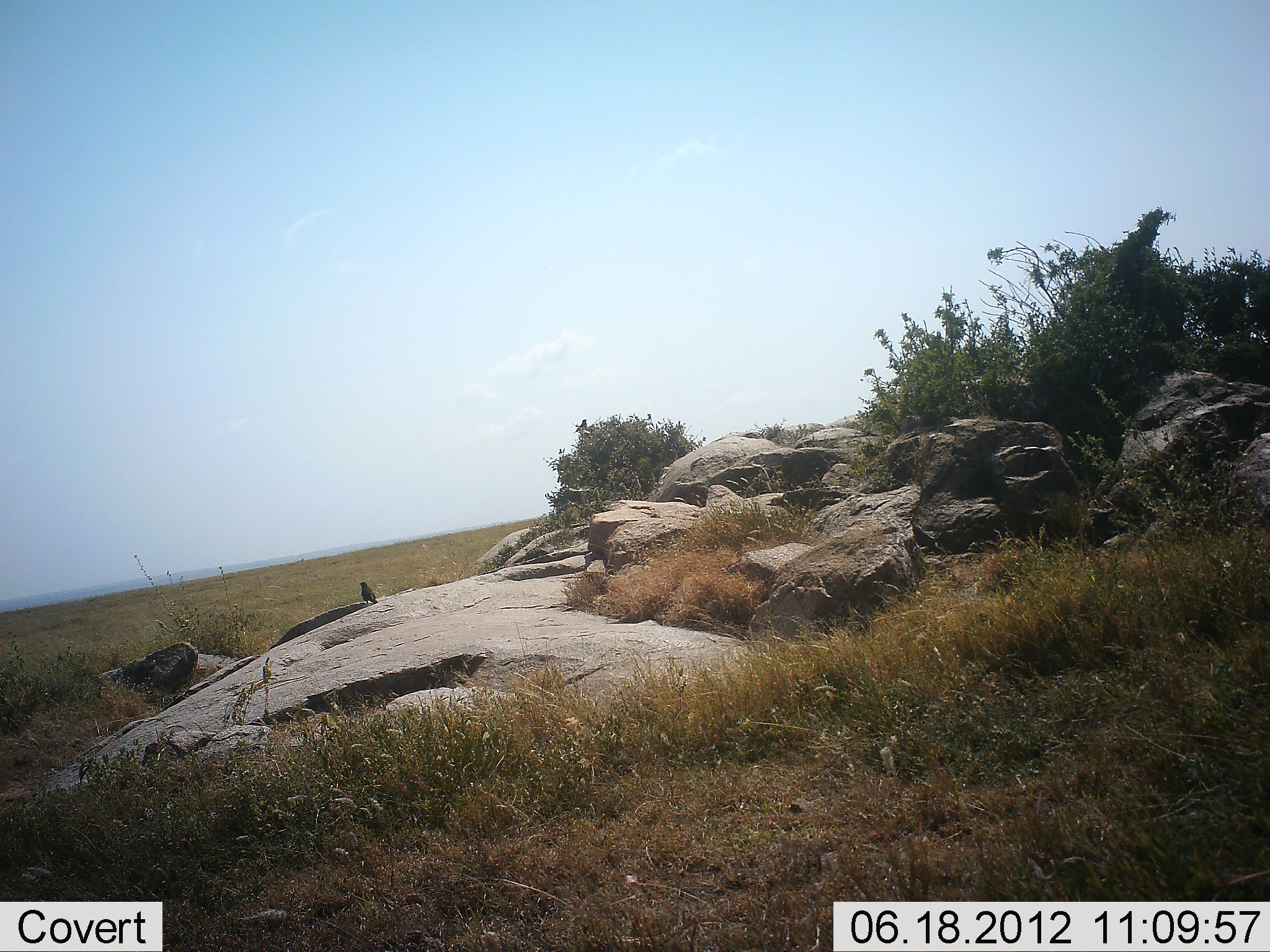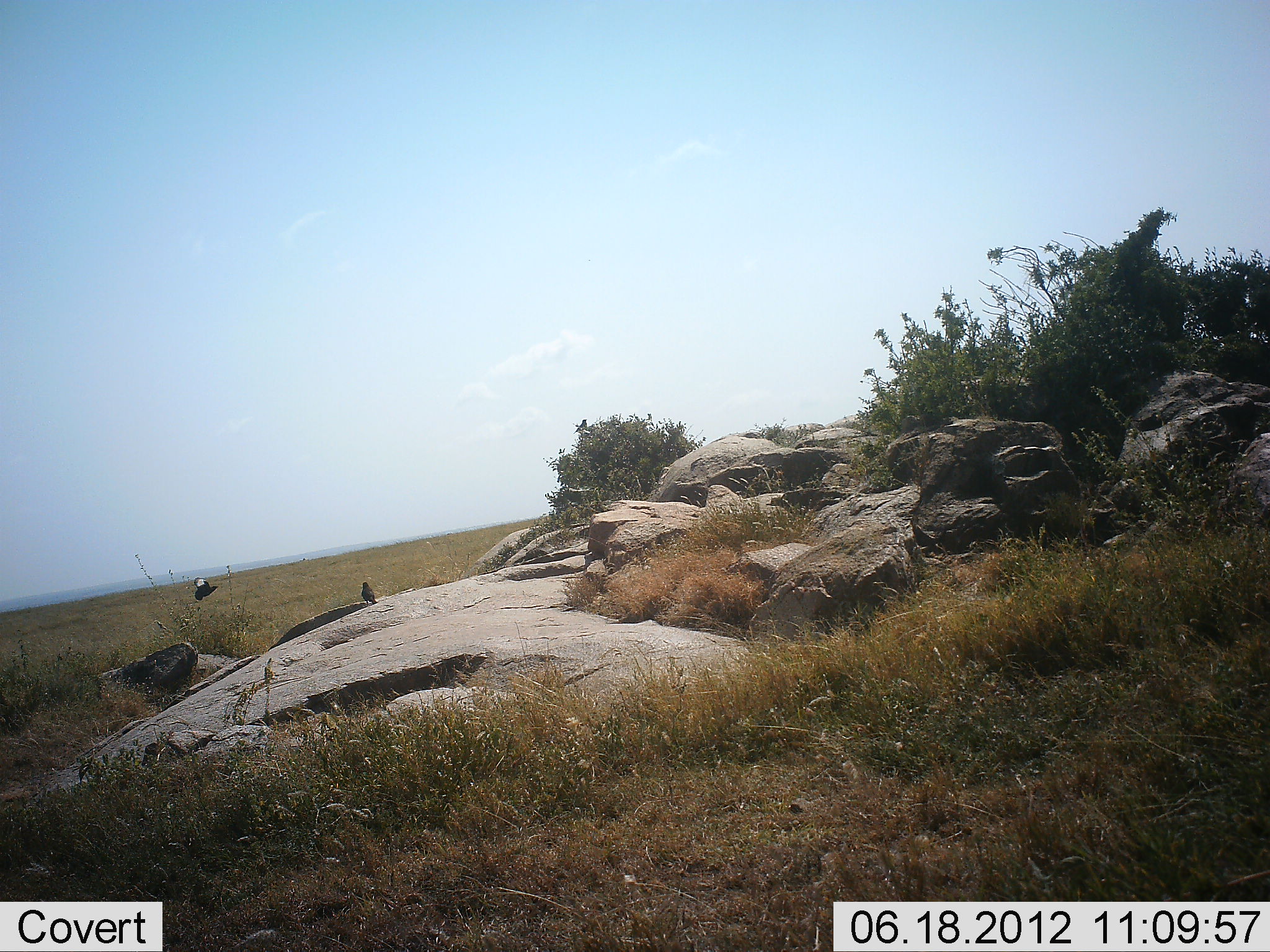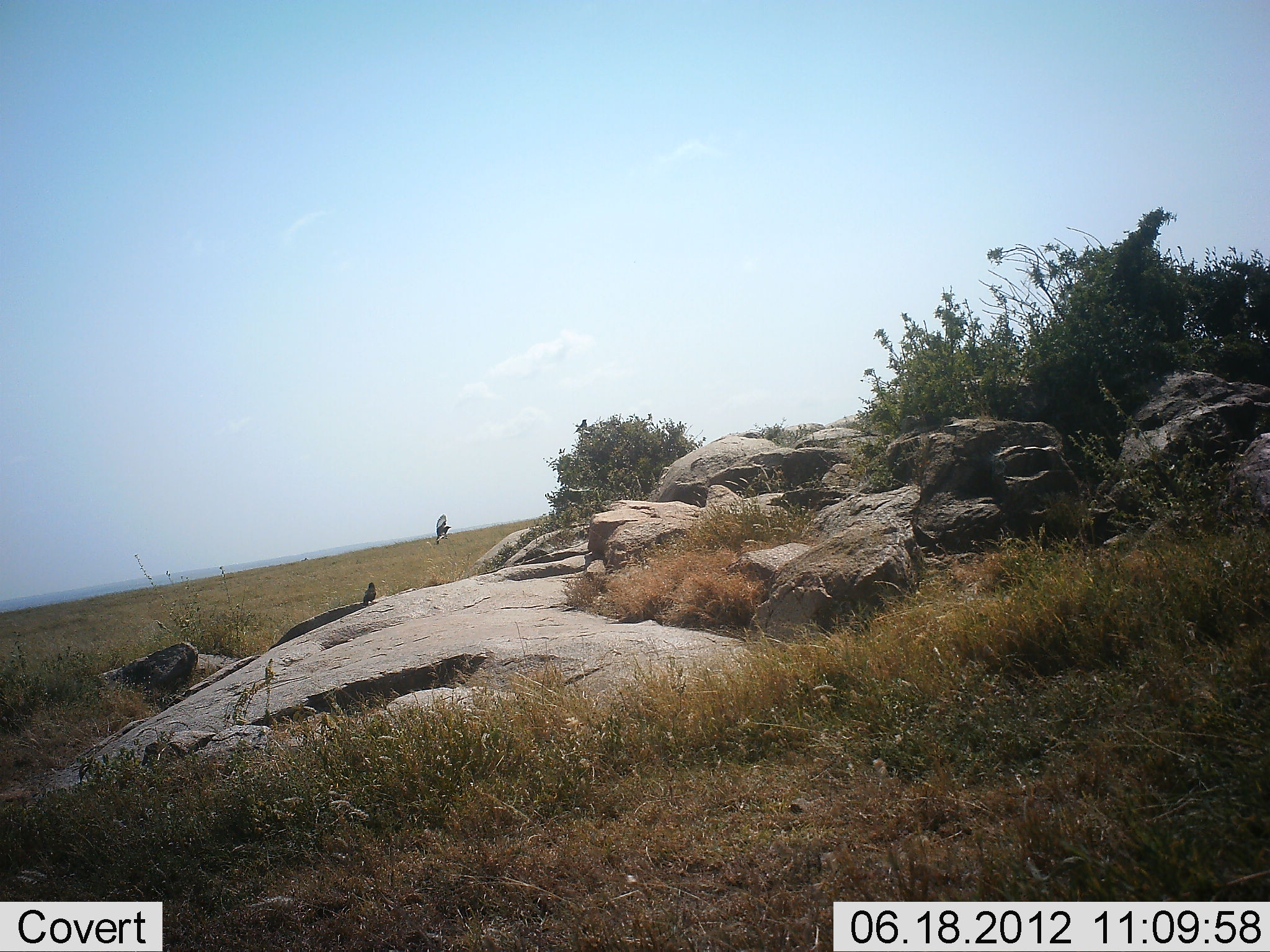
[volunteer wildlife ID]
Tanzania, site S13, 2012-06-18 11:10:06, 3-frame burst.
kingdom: Animalia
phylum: Chordata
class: Aves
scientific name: Aves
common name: bird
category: otherbird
Otherbird (bird) (Aves), count 2. Behavior (volunteer vote fractions): standing 70%, resting 20%, moving 100%, interacting 0%. Young present (vote fraction): 0%. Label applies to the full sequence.